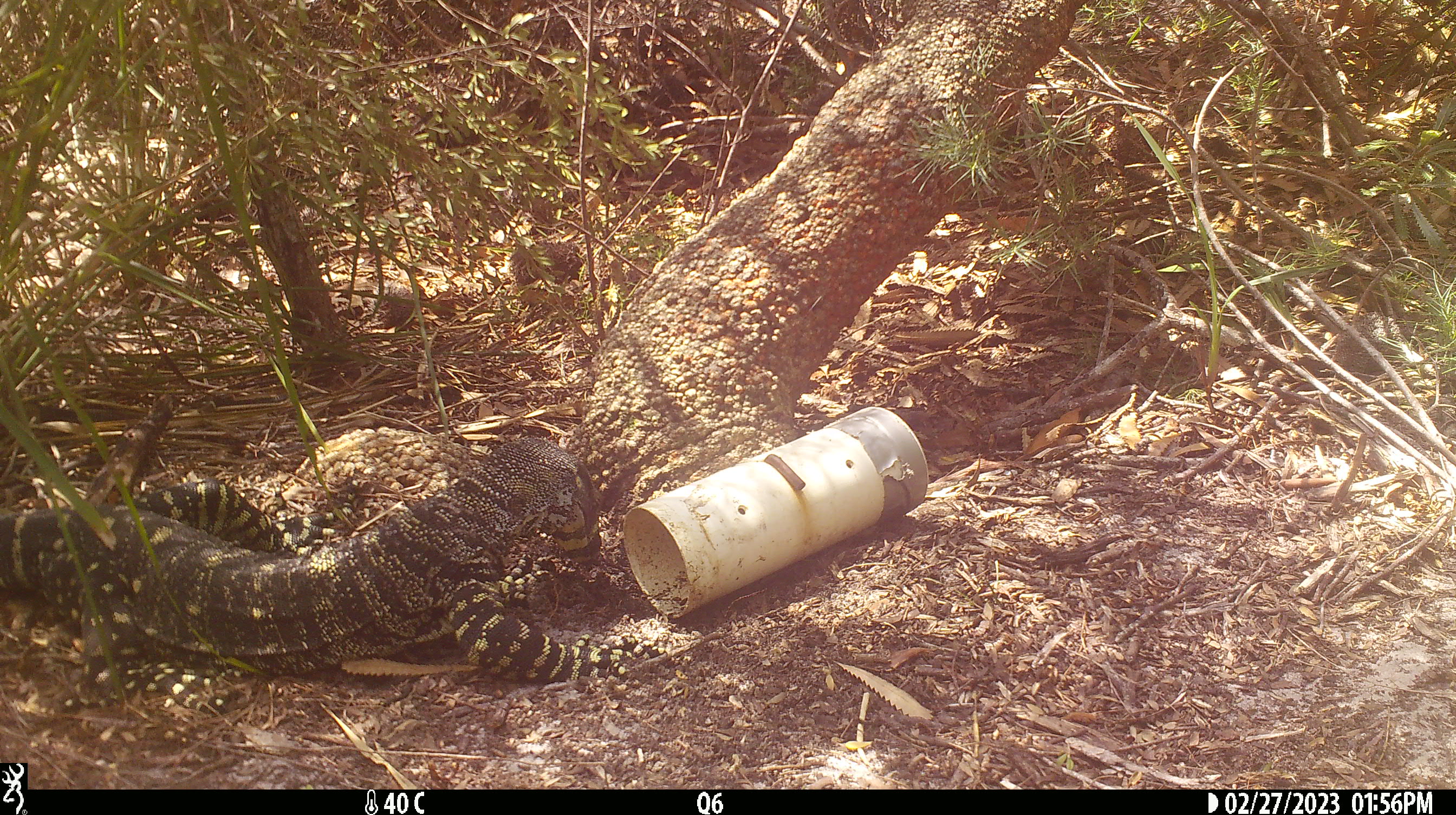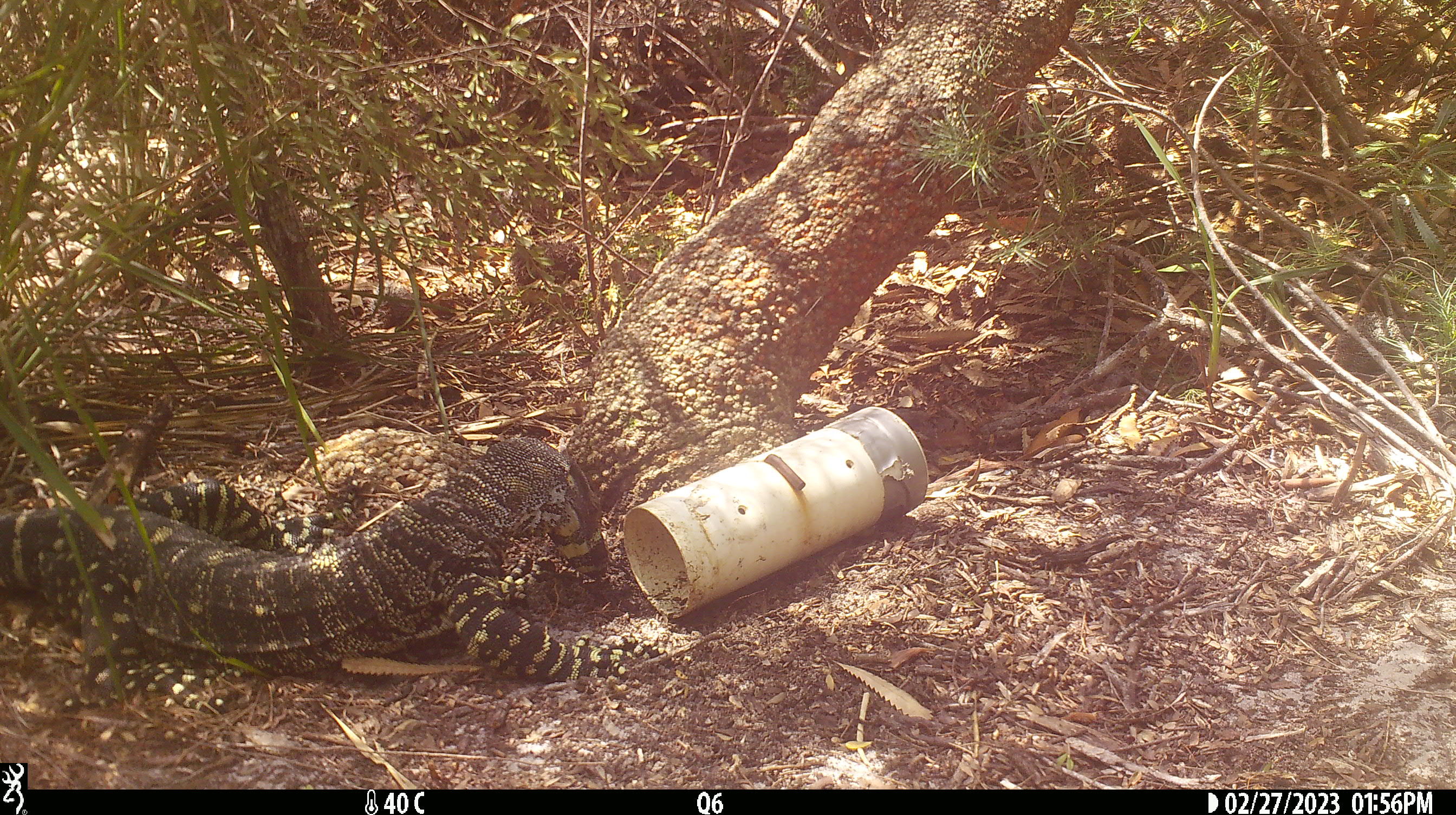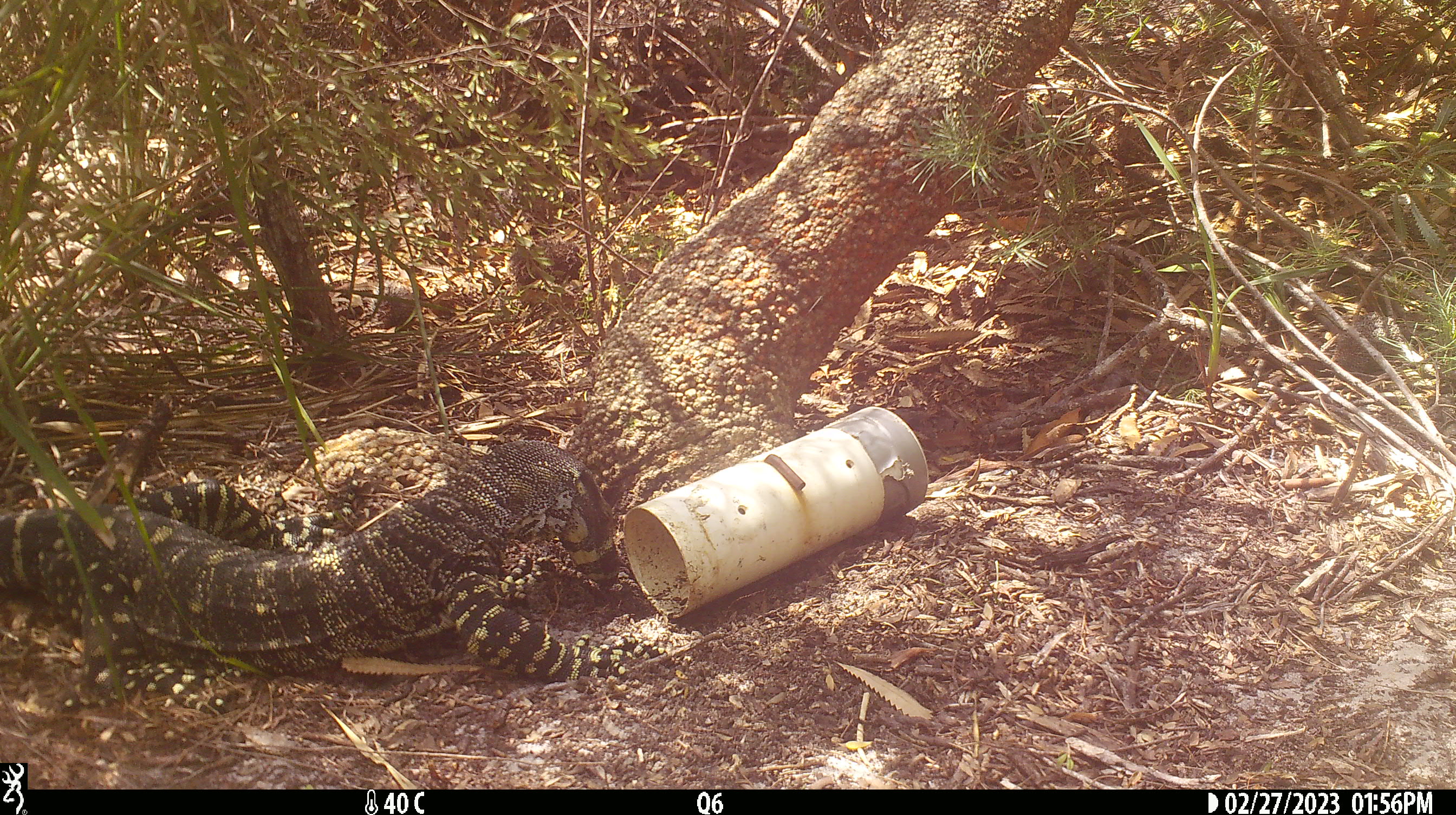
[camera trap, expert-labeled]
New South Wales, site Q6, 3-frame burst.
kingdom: Animalia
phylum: Chordata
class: Reptilia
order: Squamata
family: Varanidae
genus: Varanus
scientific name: Varanus varius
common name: lace monitor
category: goanna